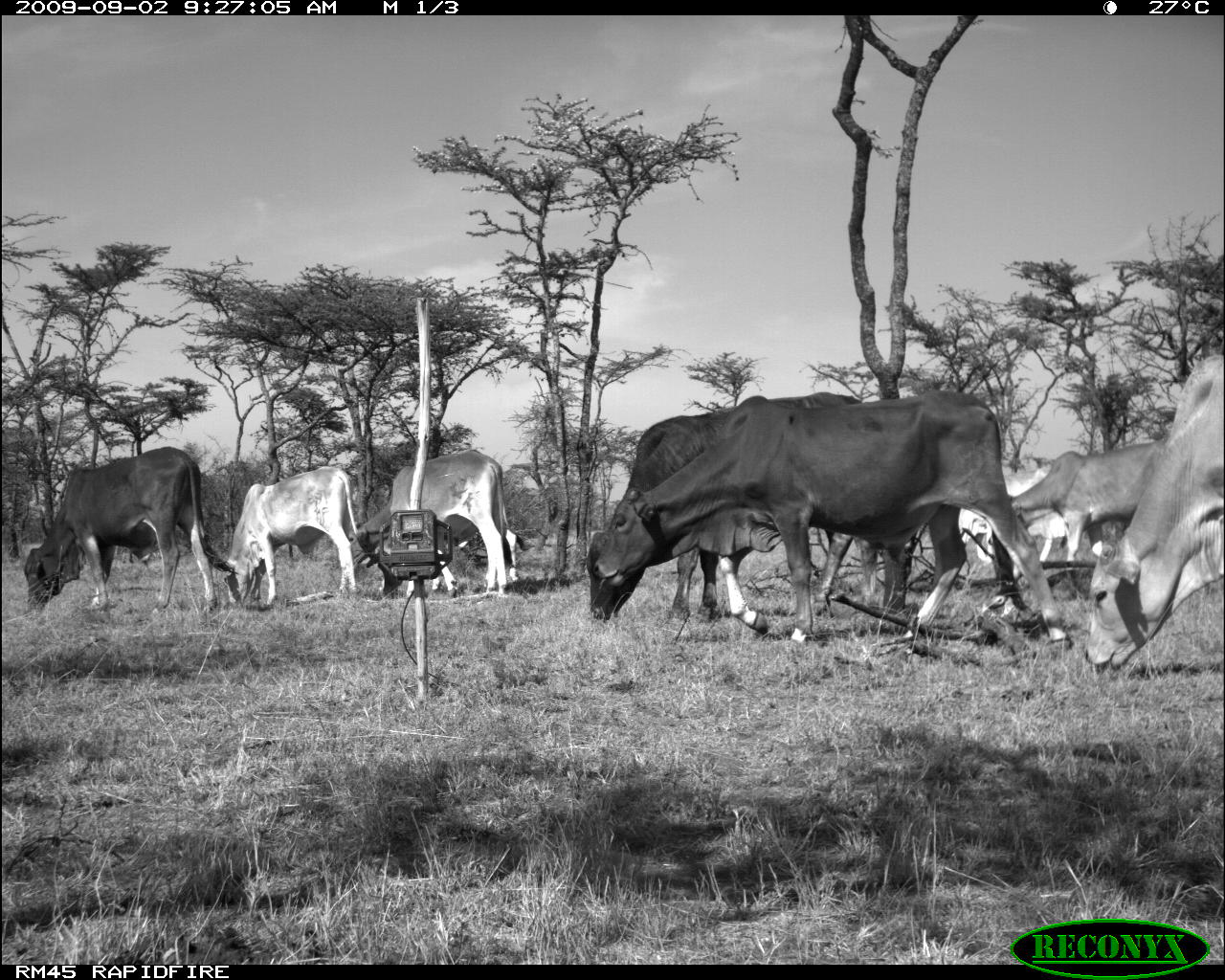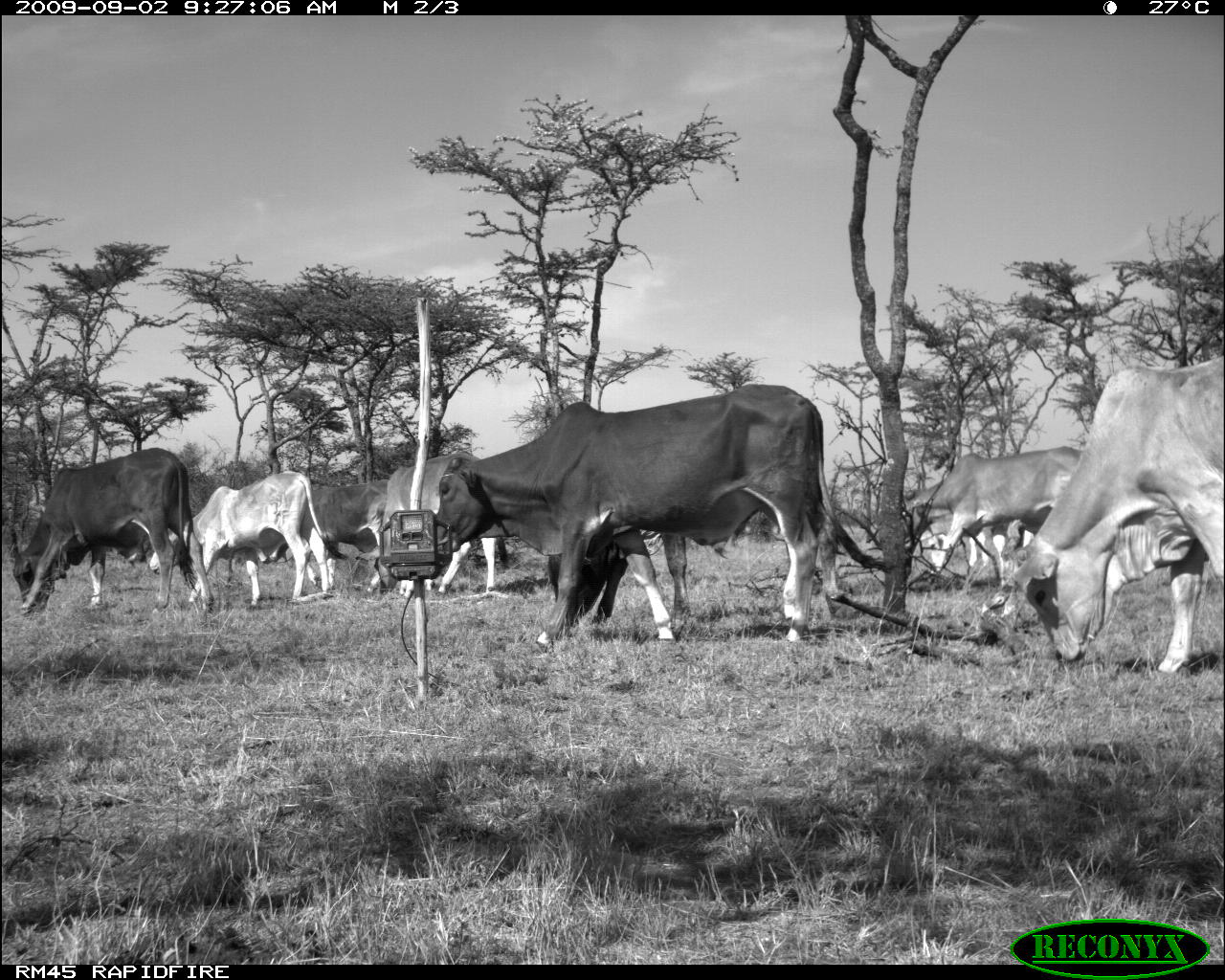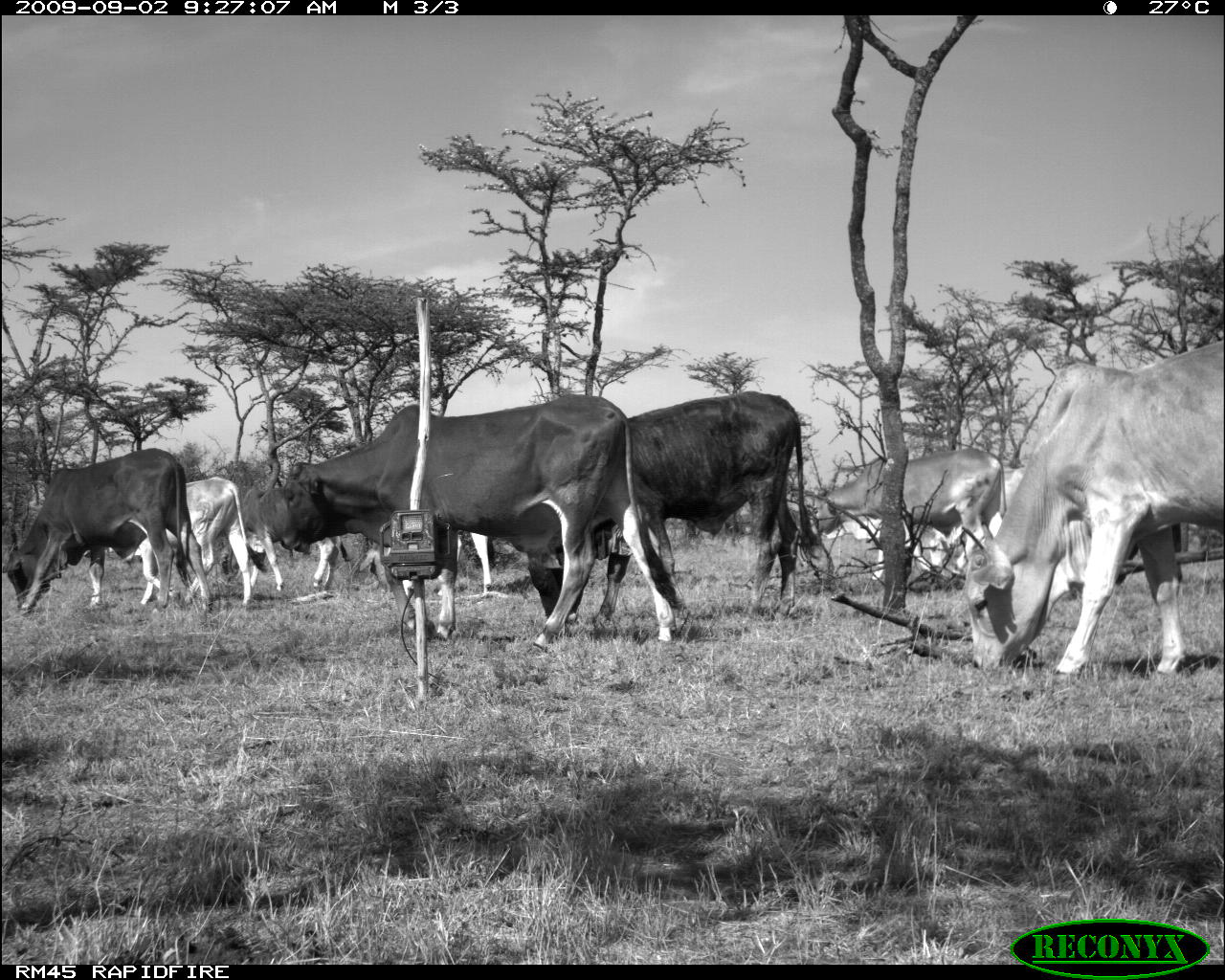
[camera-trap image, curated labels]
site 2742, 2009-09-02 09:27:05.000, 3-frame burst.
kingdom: Animalia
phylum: Chordata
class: Mammalia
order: Artiodactyla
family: Bovidae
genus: Bos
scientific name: Bos taurus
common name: domestic cattle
Bos taurus (domestic cattle), count 6.